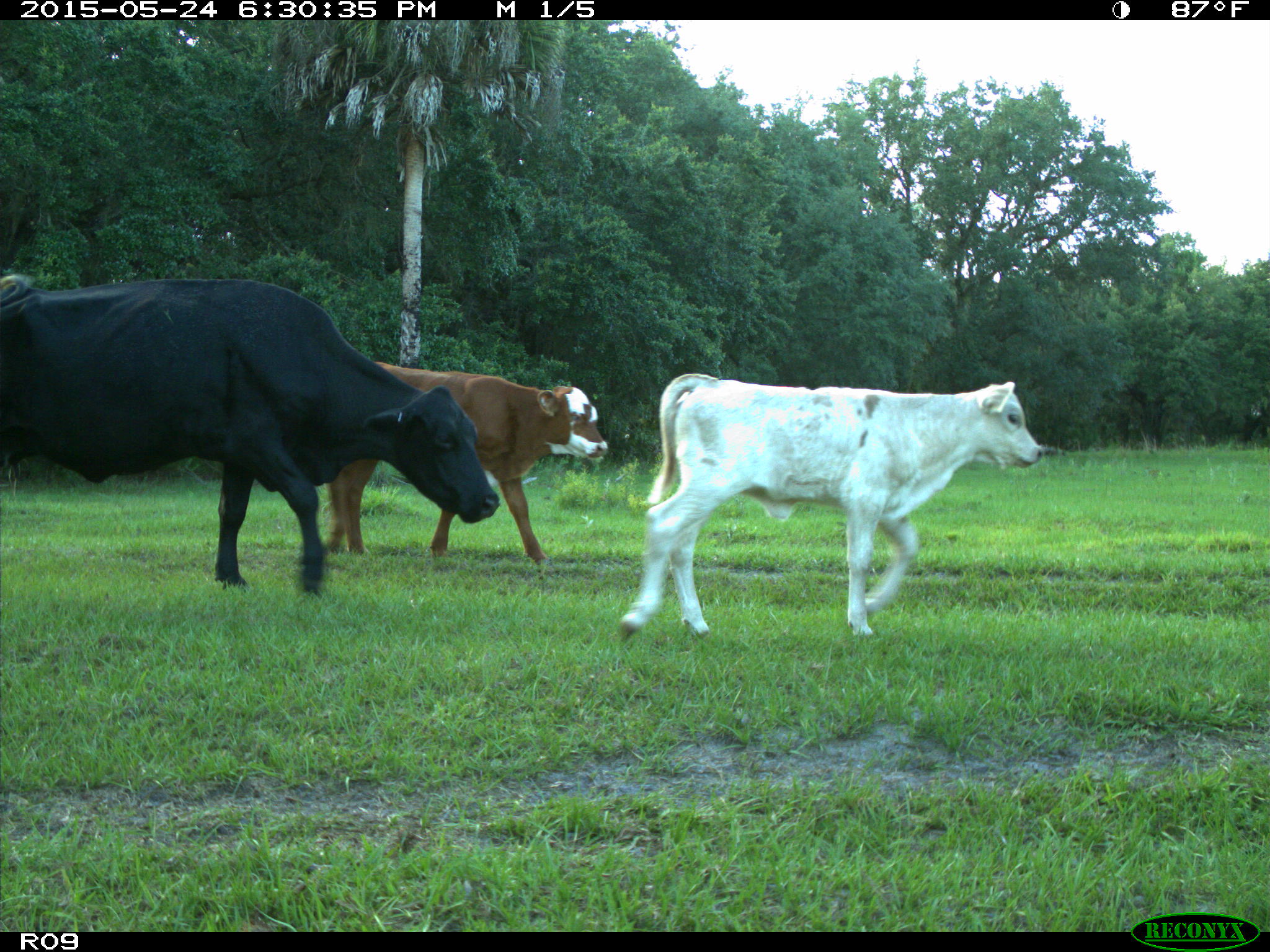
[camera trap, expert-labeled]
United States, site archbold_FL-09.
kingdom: Animalia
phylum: Chordata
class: Mammalia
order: Artiodactyla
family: Bovidae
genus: Bos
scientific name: Bos taurus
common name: domestic cow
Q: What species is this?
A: Bos taurus (domestic cow).